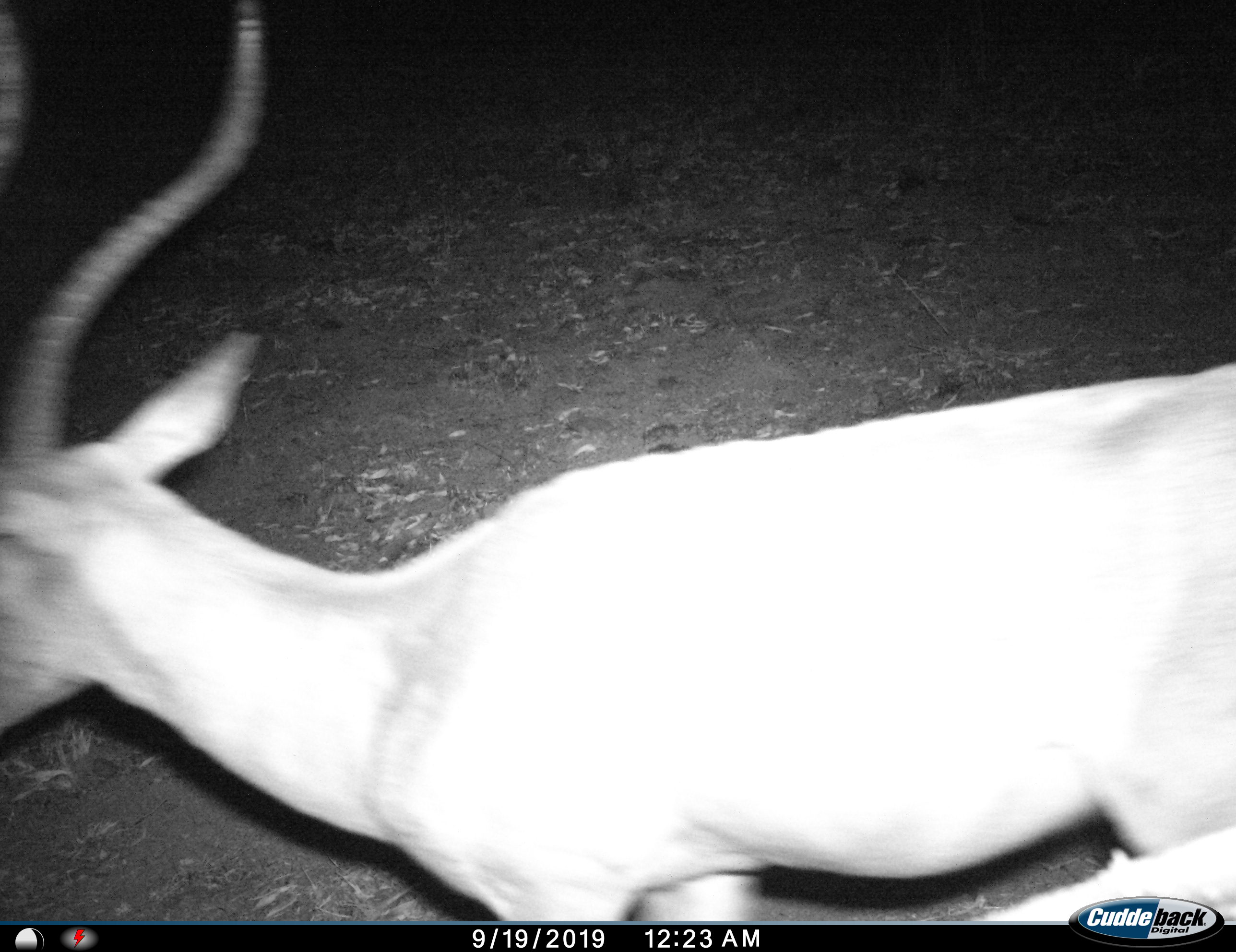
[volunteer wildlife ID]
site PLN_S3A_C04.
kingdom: Animalia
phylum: Chordata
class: Mammalia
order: Artiodactyla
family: Bovidae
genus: Aepyceros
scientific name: Aepyceros melampus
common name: impala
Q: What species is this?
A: Impala (Aepyceros melampus).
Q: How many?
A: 1.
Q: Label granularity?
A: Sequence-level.